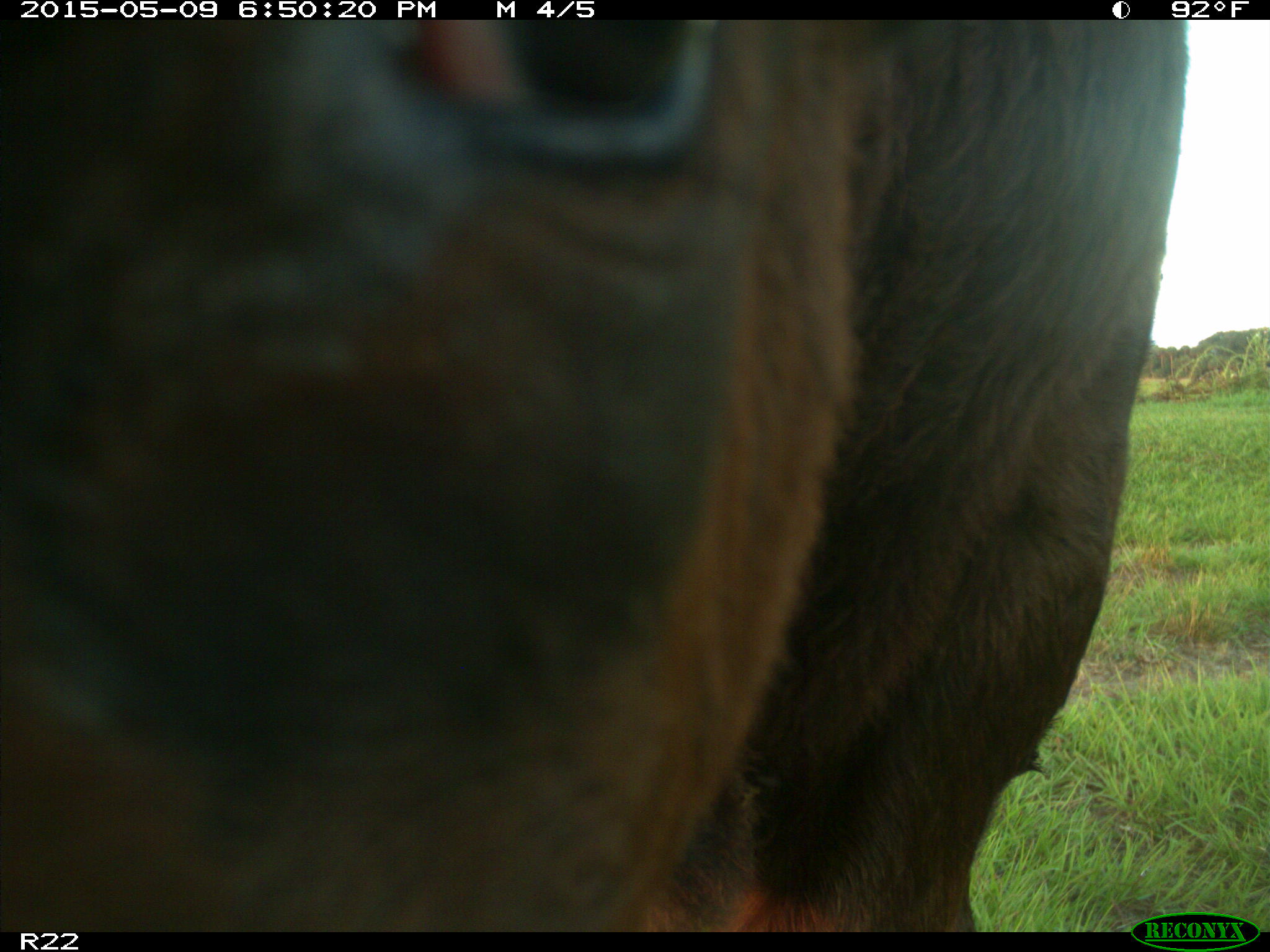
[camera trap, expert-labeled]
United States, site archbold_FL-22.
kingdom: Animalia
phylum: Chordata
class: Mammalia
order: Artiodactyla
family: Bovidae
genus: Bos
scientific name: Bos taurus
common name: domestic cow